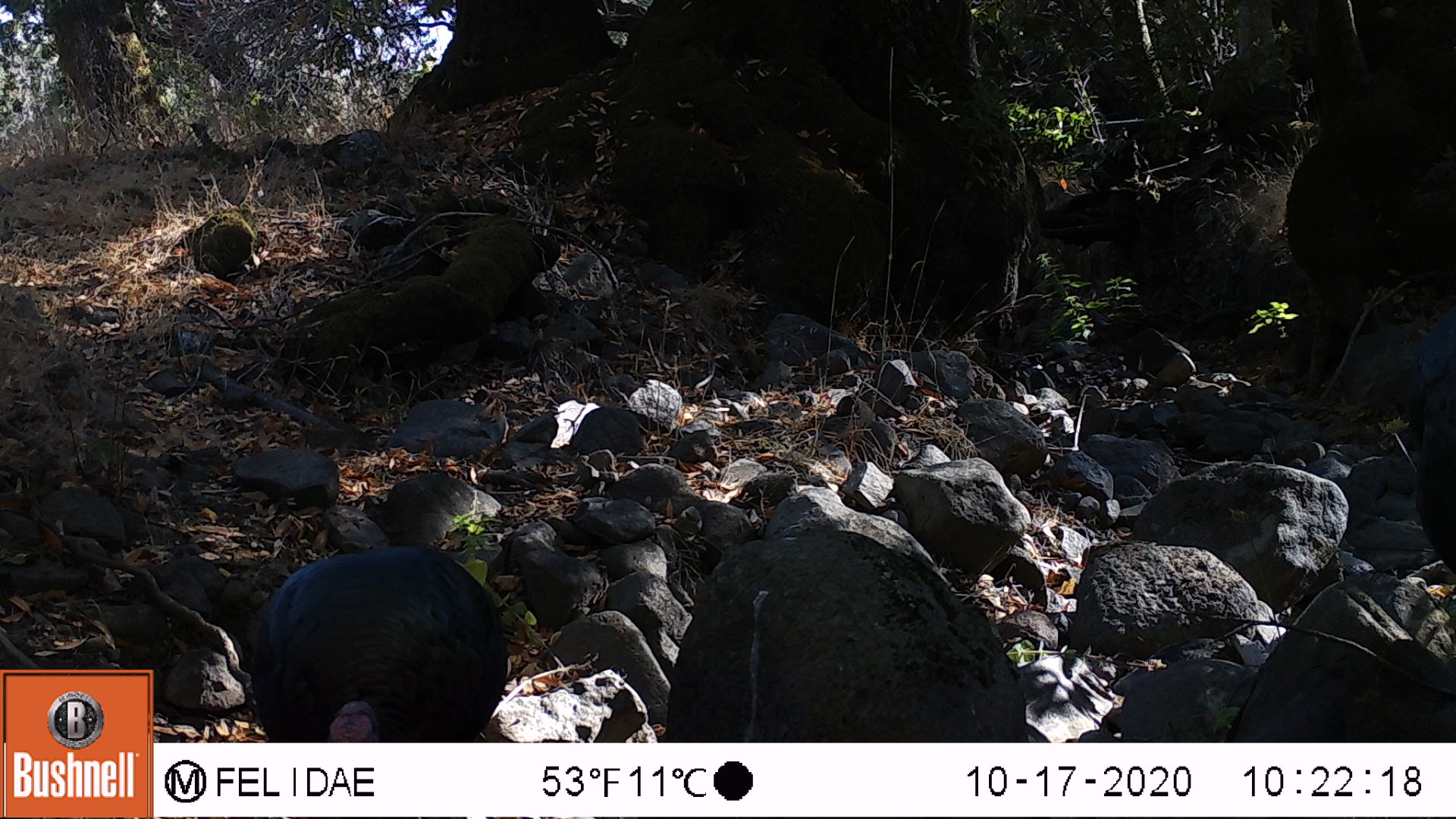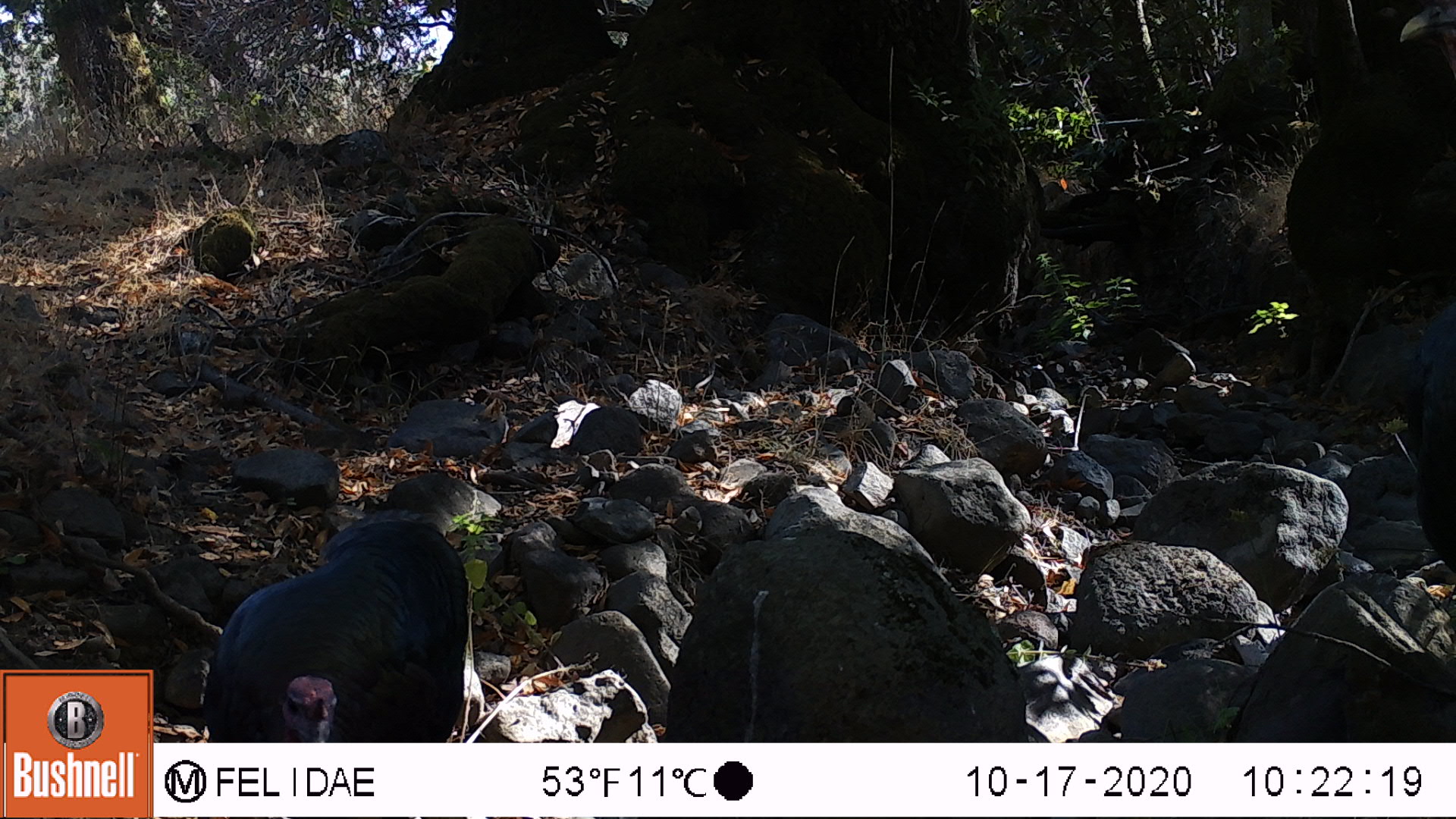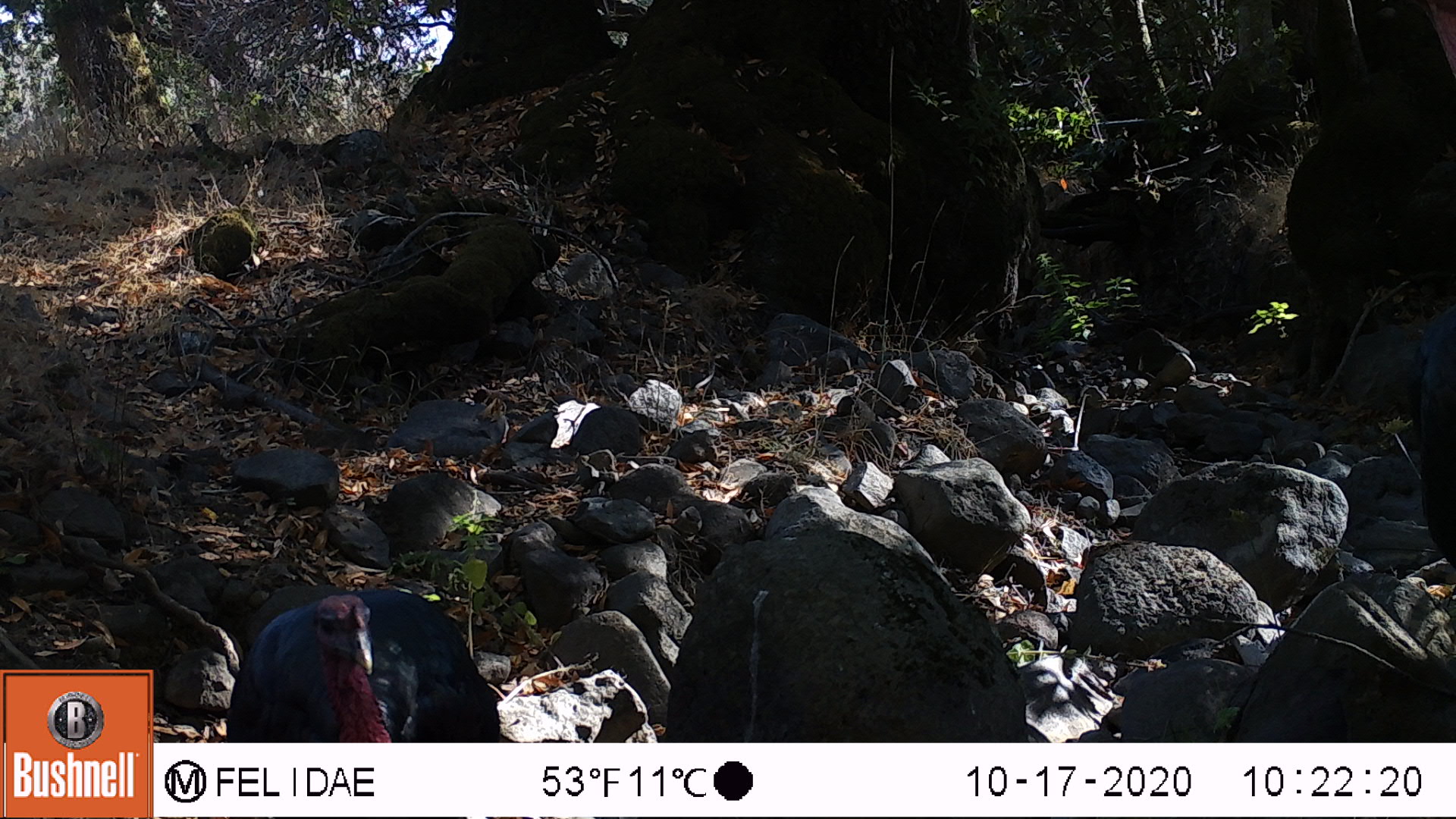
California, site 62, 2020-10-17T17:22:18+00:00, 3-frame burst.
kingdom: Animalia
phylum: Chordata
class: Aves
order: Cathartiformes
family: Cathartidae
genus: Cathartes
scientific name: Cathartes aura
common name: turkey vulture